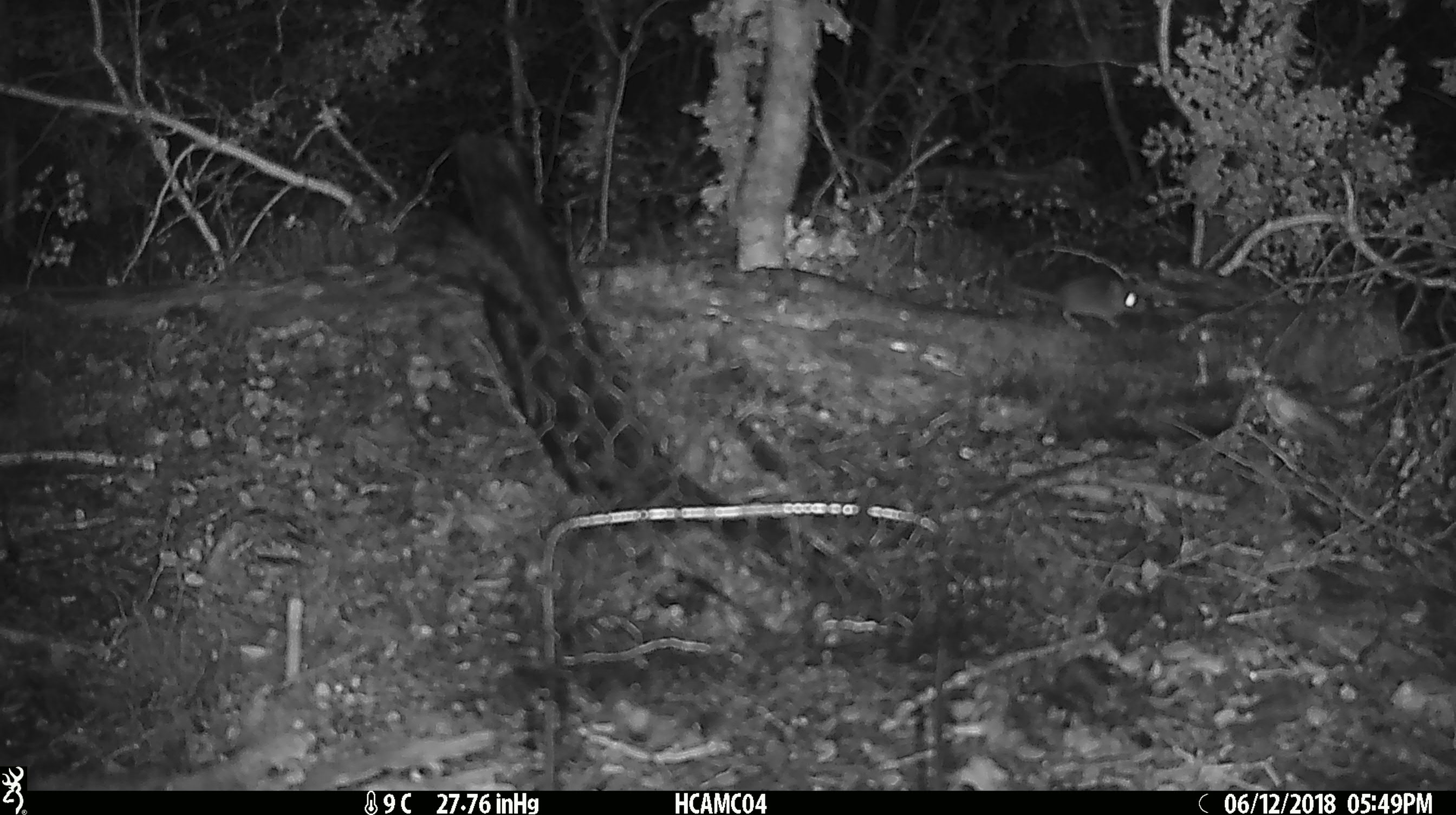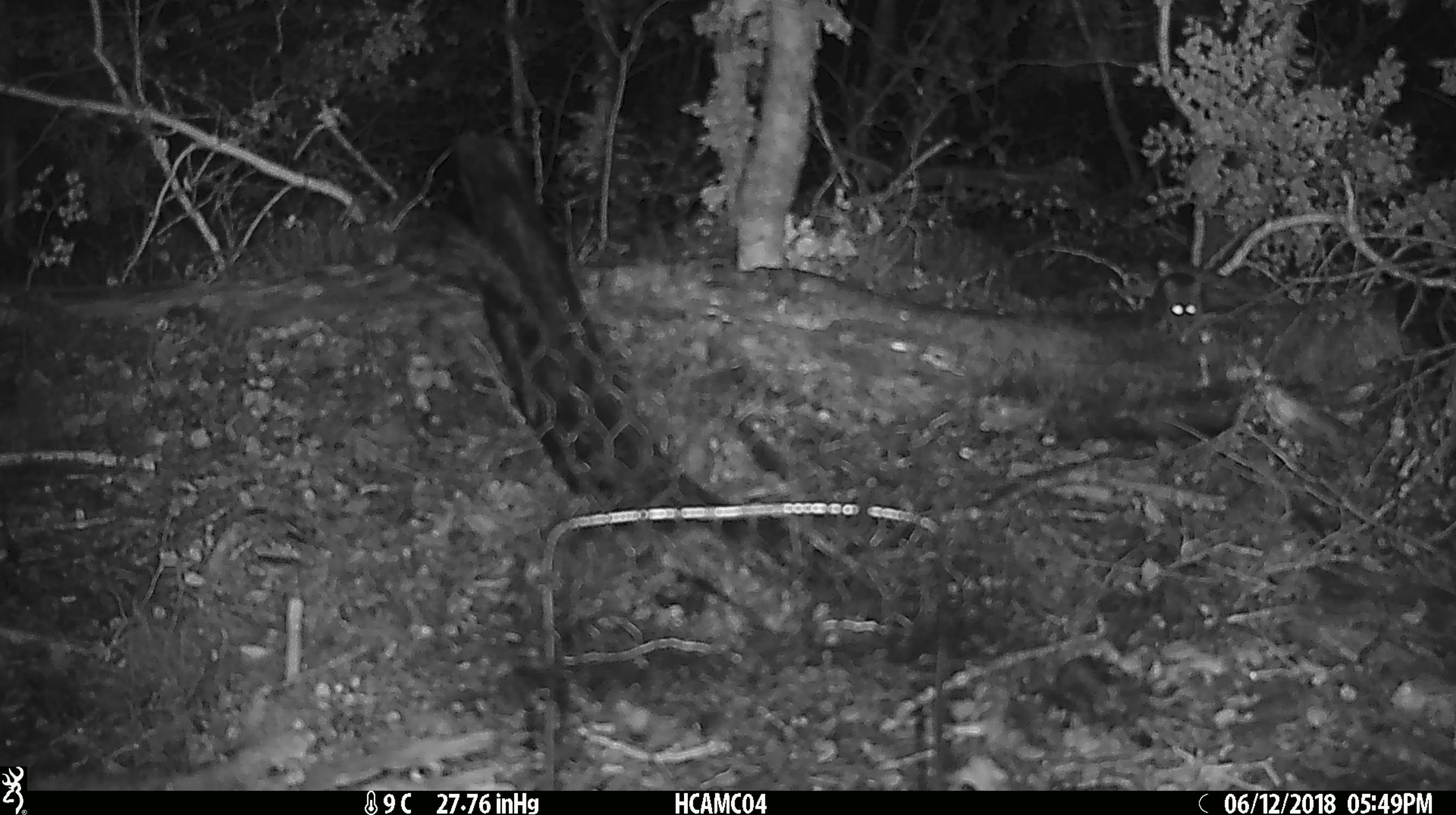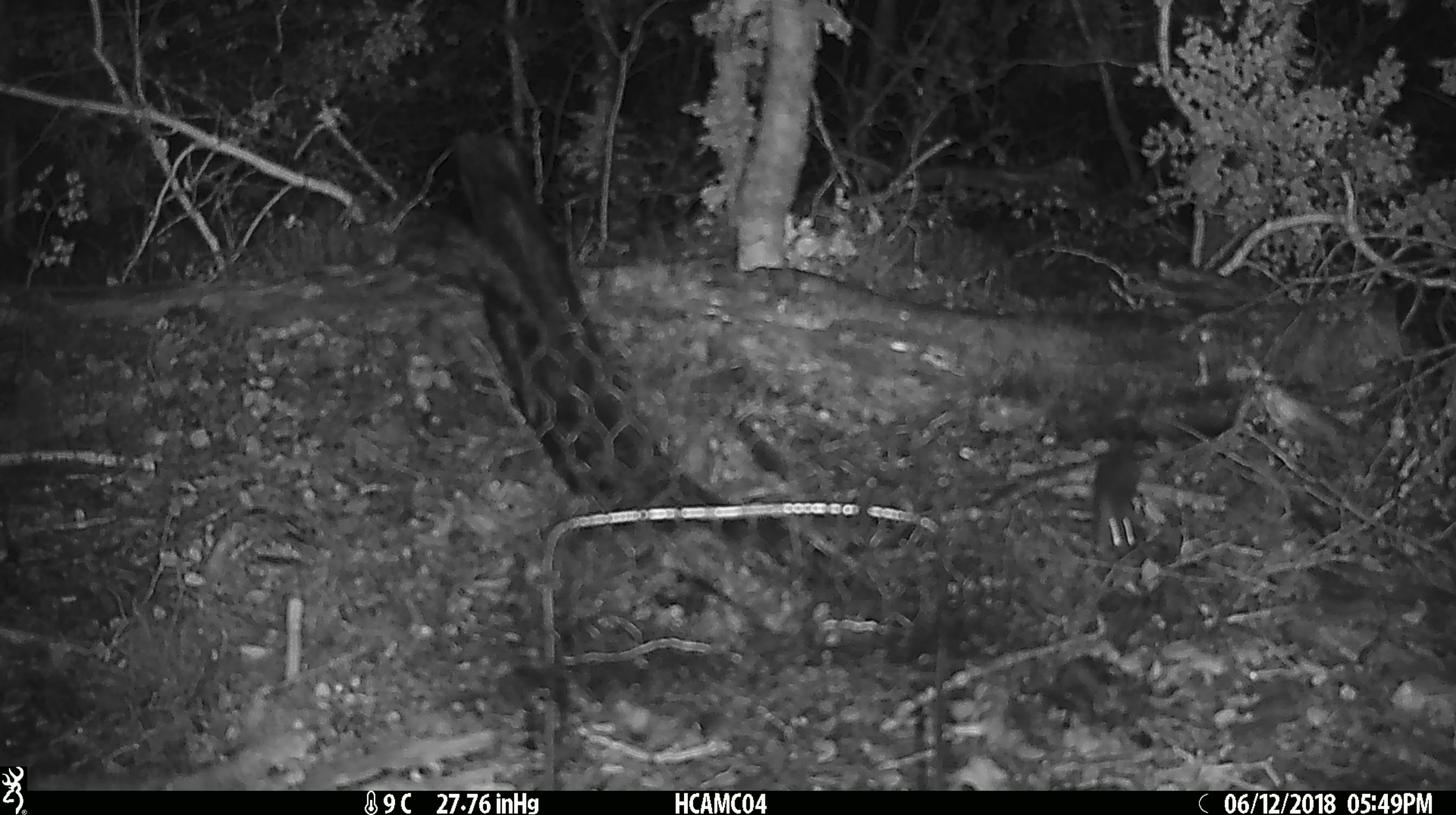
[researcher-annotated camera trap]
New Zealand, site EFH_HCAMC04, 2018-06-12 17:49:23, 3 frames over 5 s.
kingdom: Animalia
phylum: Chordata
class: Mammalia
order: Rodentia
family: Muridae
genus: Mus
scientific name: Mus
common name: mouse